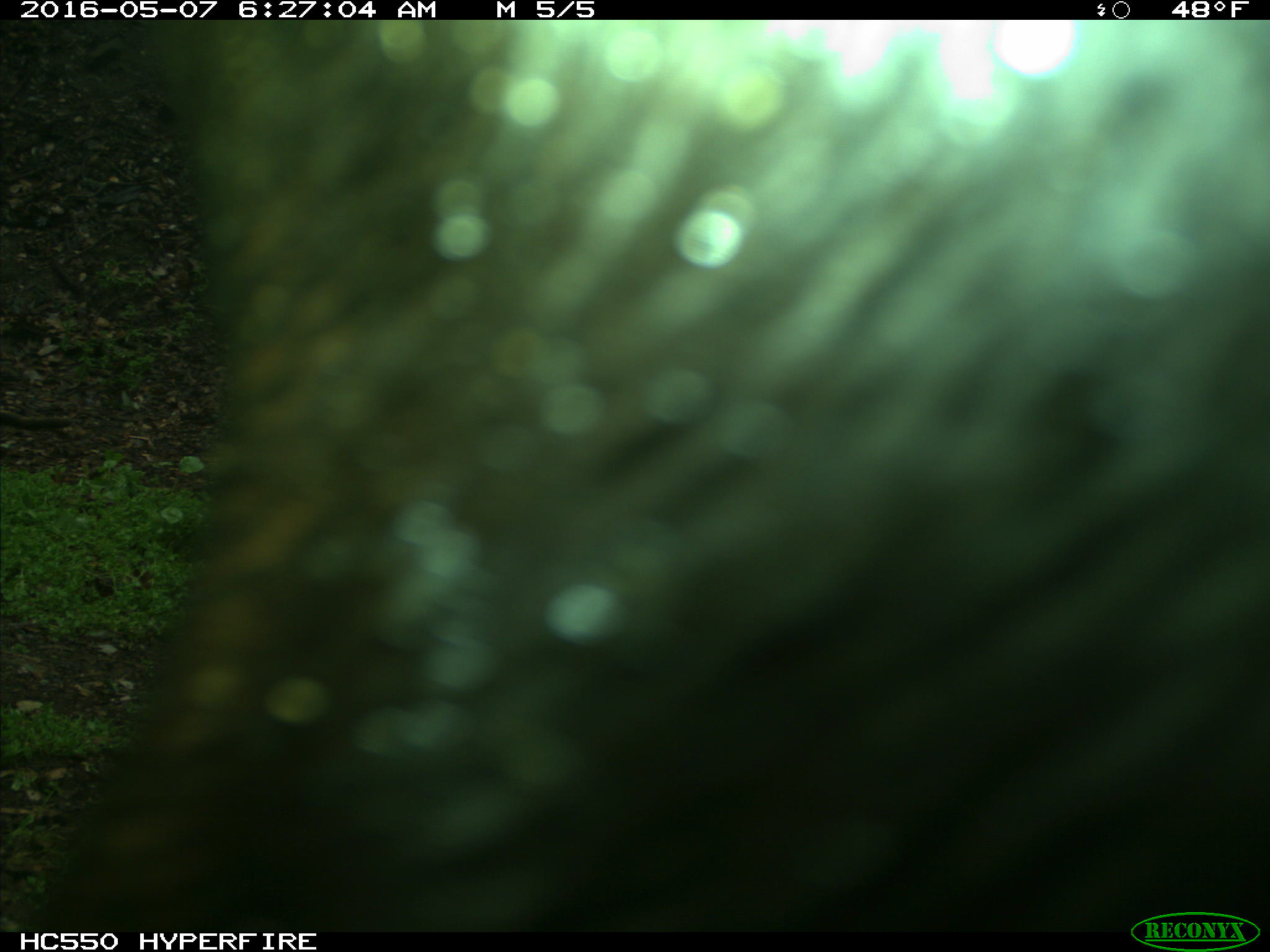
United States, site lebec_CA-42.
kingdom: Animalia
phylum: Chordata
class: Mammalia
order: Artiodactyla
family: Bovidae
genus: Bos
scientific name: Bos taurus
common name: domestic cow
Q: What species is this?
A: Bos taurus (domestic cow).